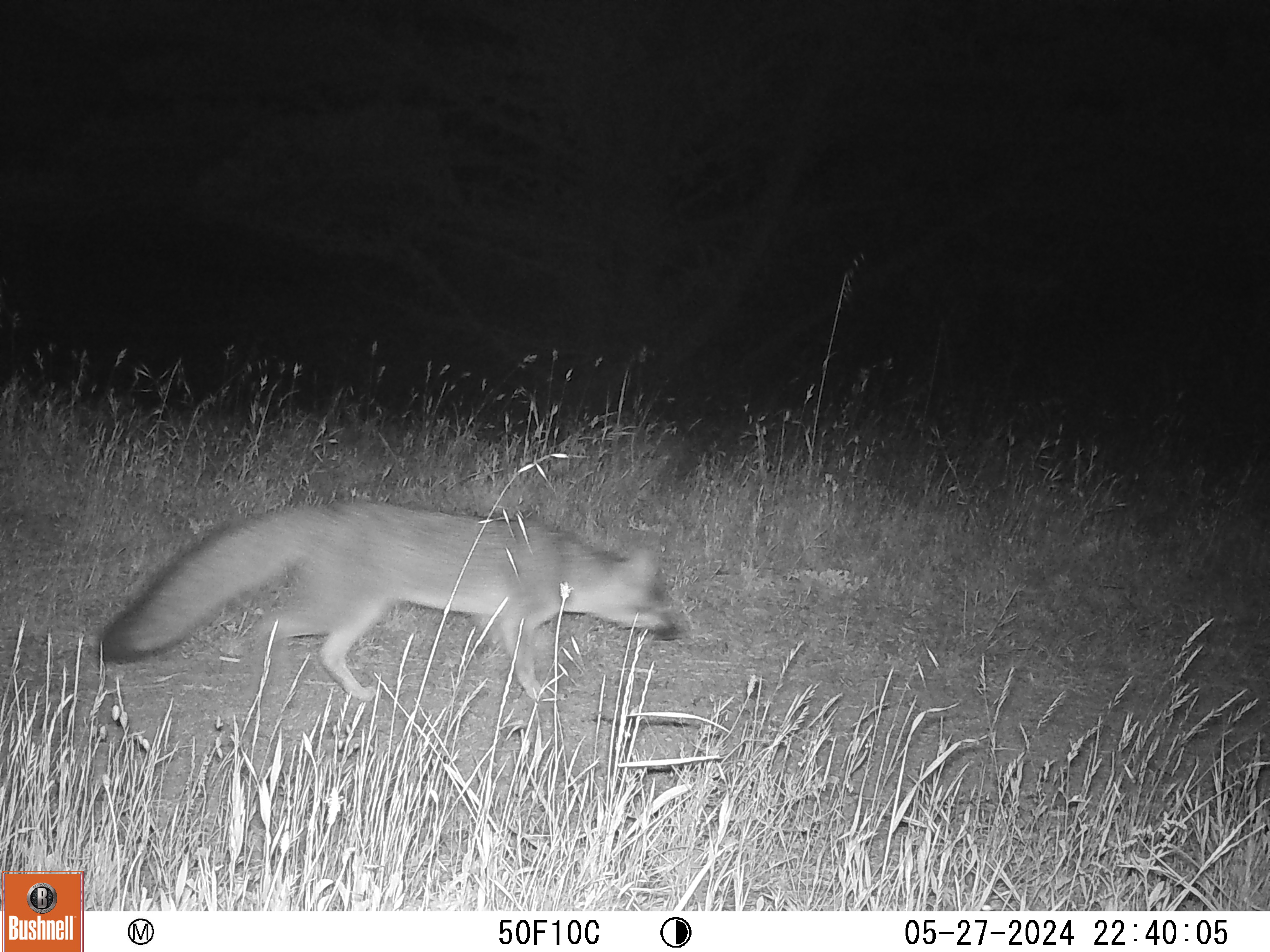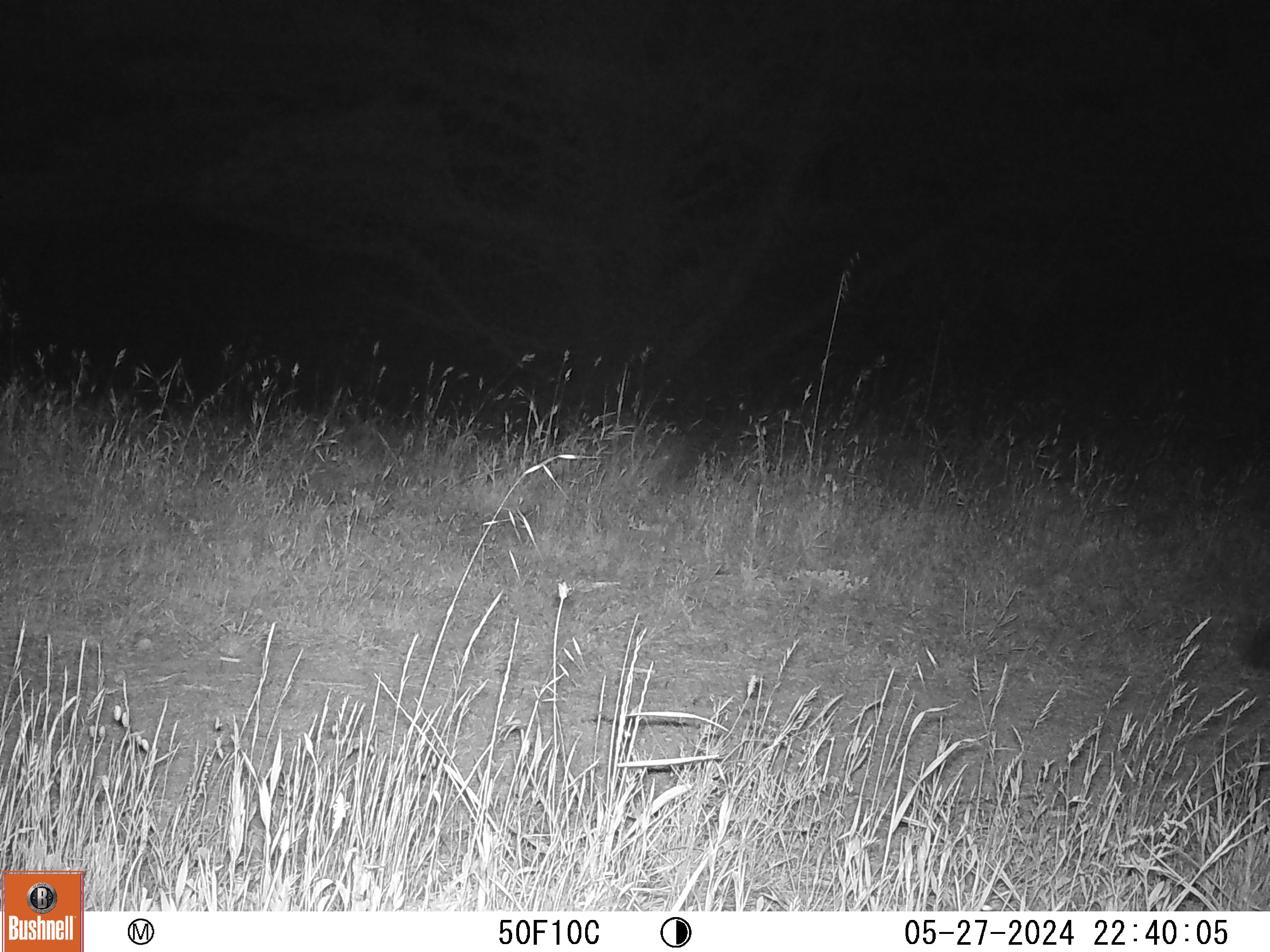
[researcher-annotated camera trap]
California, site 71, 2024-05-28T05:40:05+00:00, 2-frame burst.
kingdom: Animalia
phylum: Chordata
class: Mammalia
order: Carnivora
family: Canidae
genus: Urocyon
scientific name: Urocyon cinereoargenteus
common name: gray fox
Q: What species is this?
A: Gray fox (Urocyon cinereoargenteus).